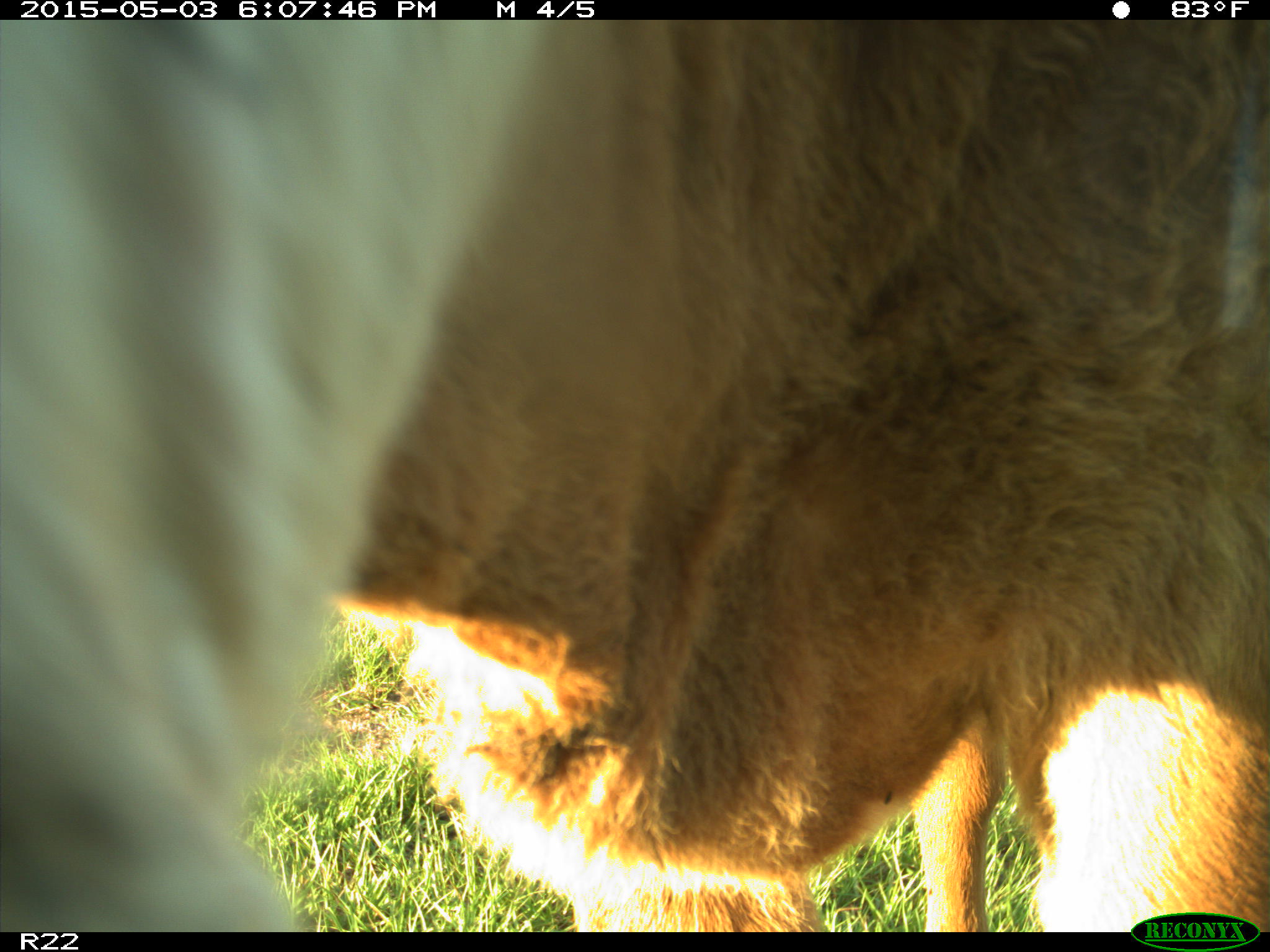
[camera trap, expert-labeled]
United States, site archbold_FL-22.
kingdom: Animalia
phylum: Chordata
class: Mammalia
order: Artiodactyla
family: Bovidae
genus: Bos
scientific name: Bos taurus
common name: domestic cow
Bos taurus (domestic cow).